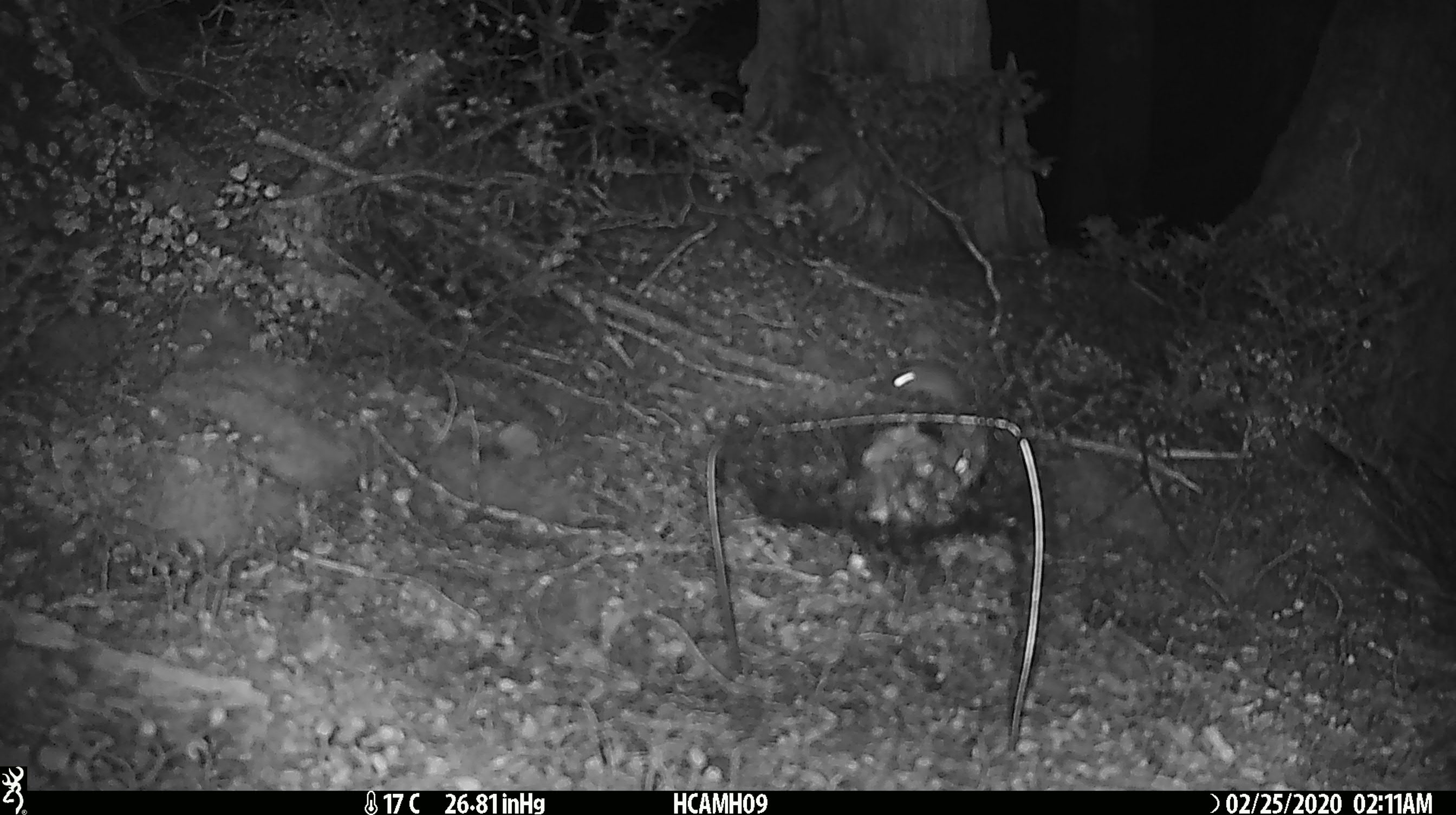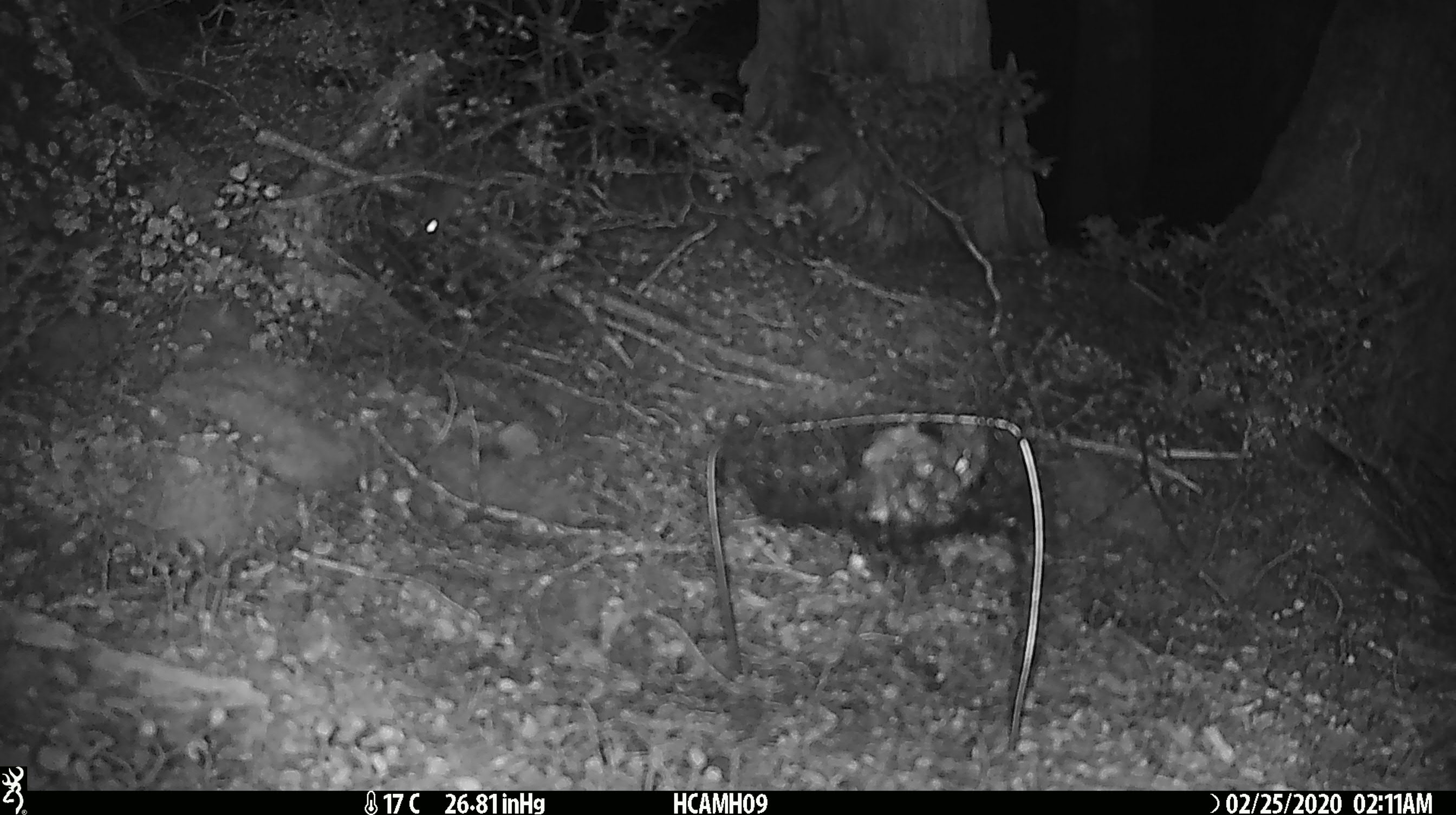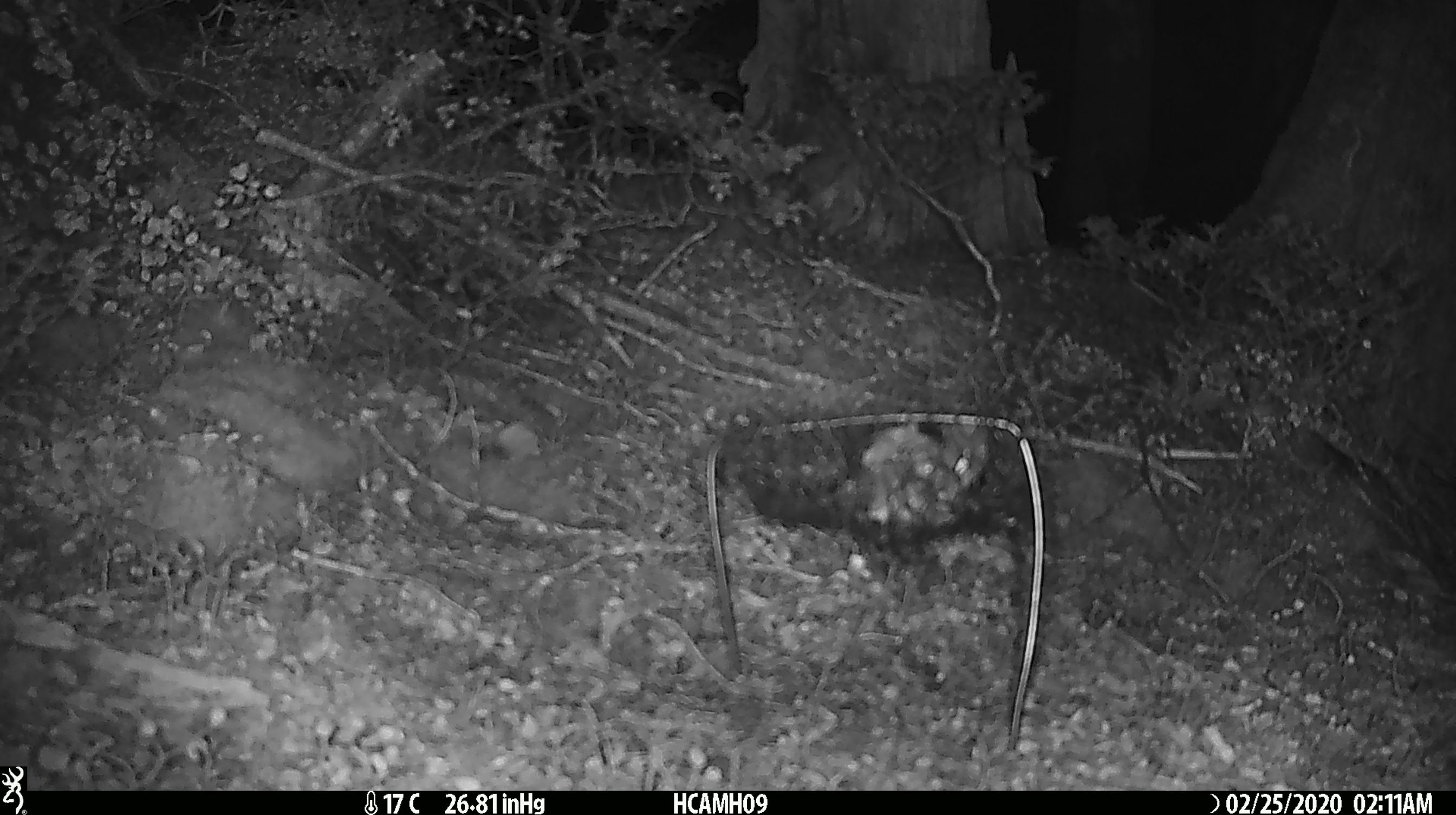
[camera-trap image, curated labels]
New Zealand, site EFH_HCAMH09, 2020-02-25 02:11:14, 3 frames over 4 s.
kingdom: Animalia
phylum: Chordata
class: Mammalia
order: Rodentia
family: Muridae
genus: Mus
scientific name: Mus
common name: mouse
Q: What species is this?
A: Mouse (Mus).